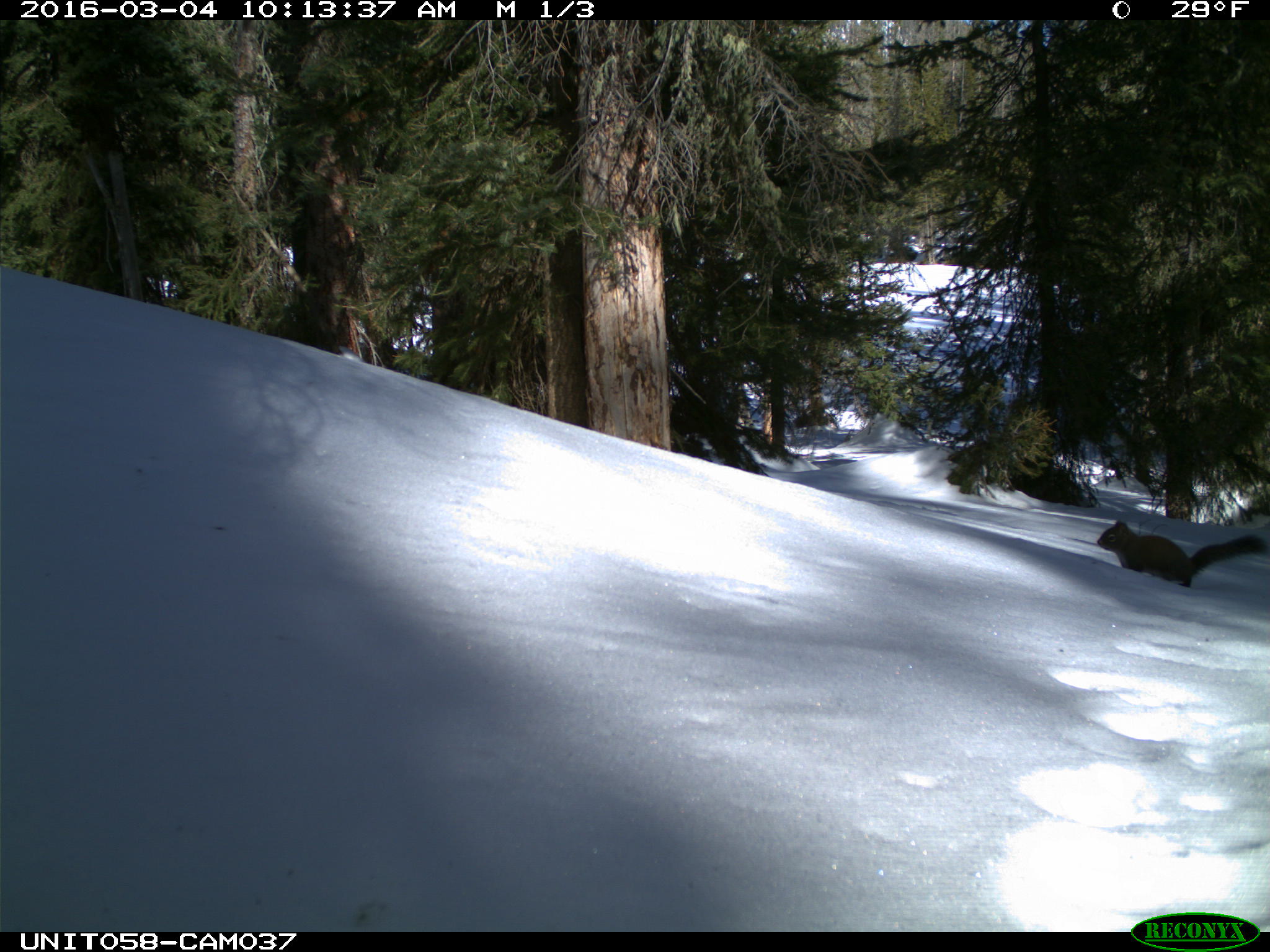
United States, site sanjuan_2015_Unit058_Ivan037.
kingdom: Animalia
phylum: Chordata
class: Mammalia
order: Rodentia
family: Sciuridae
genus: Tamiasciurus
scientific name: Tamiasciurus hudsonicus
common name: american red squirrel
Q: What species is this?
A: Tamiasciurus hudsonicus (american red squirrel).